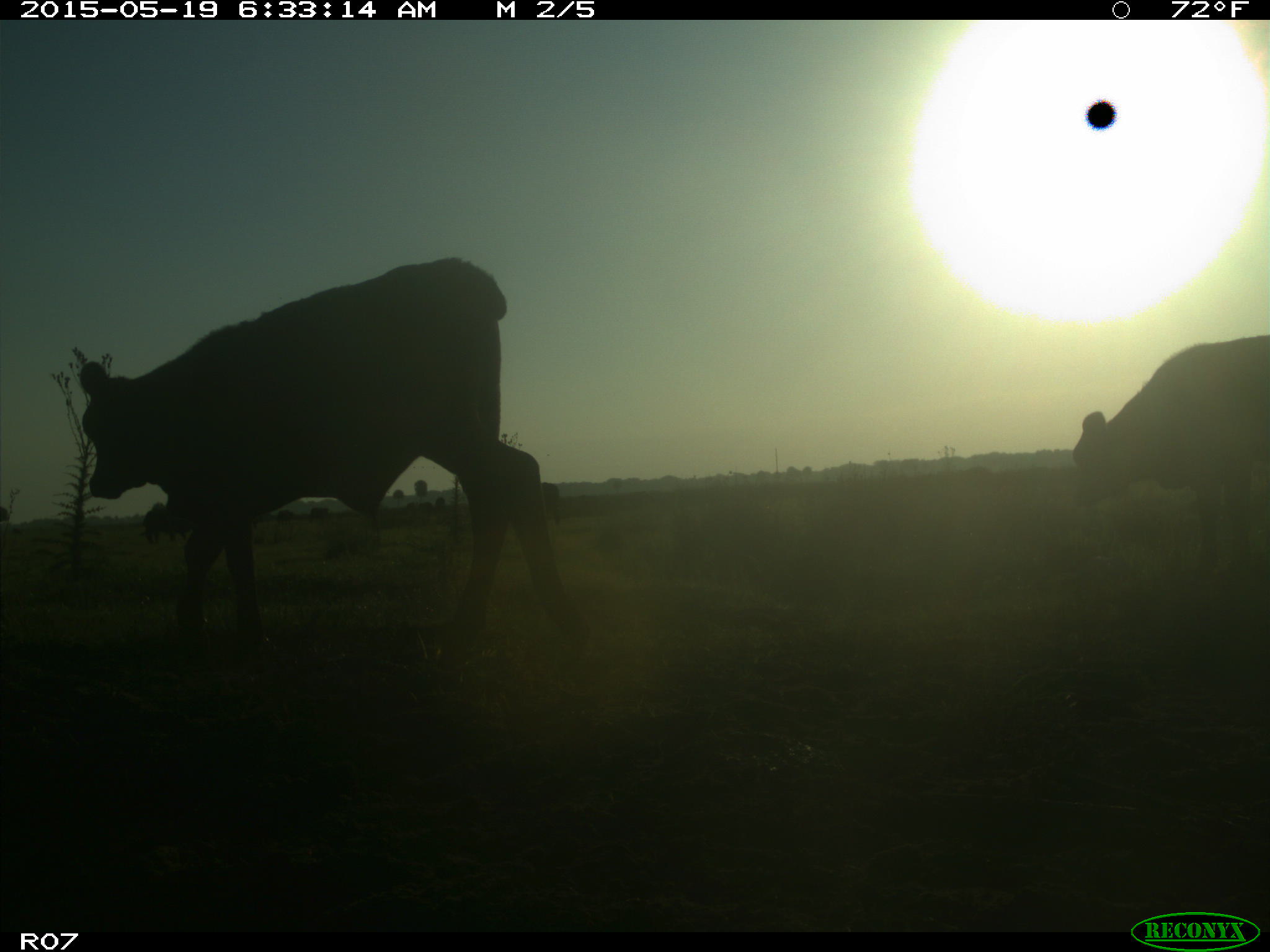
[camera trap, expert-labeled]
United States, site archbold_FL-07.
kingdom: Animalia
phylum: Chordata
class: Mammalia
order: Artiodactyla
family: Bovidae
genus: Bos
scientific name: Bos taurus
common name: domestic cow